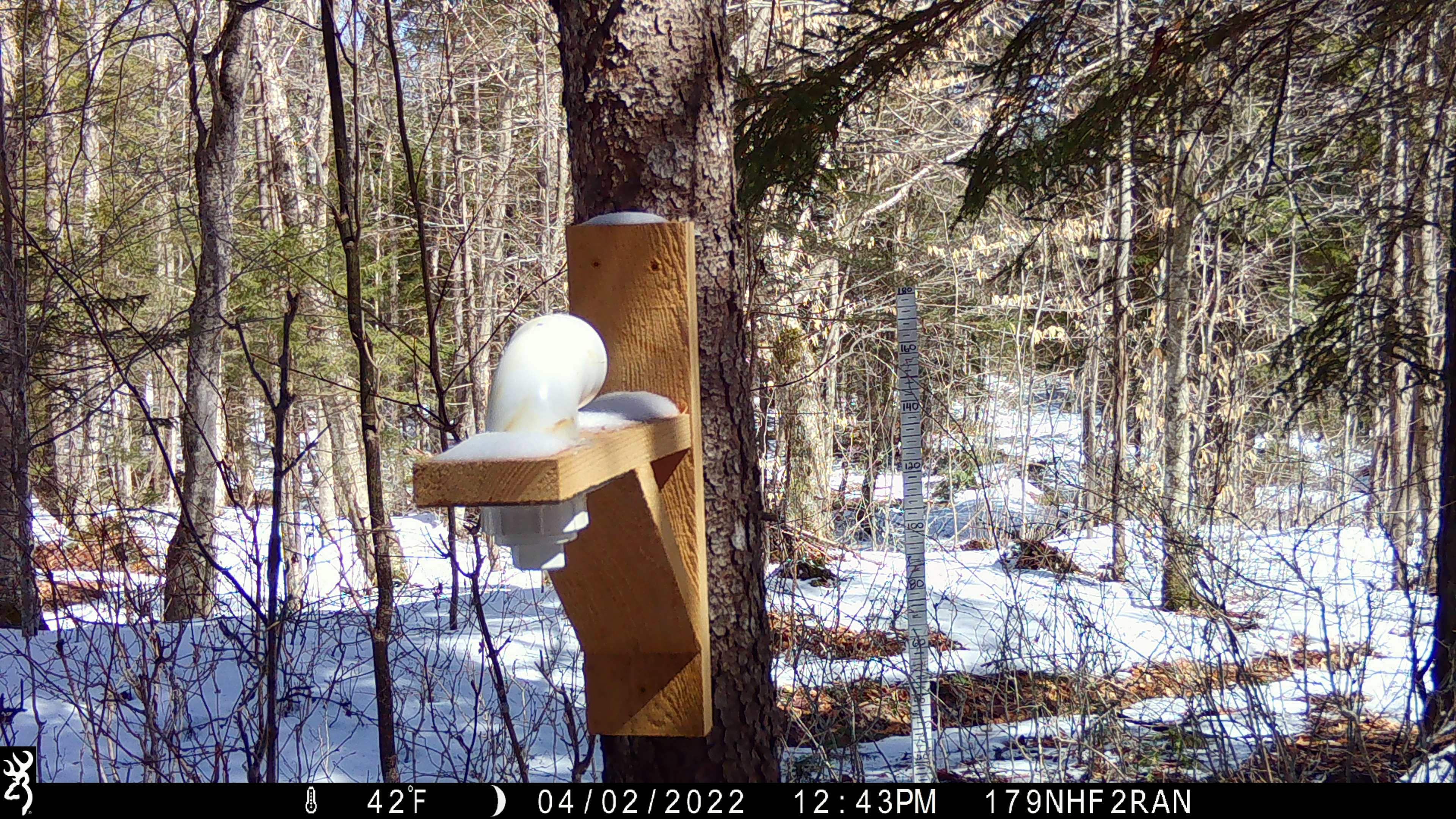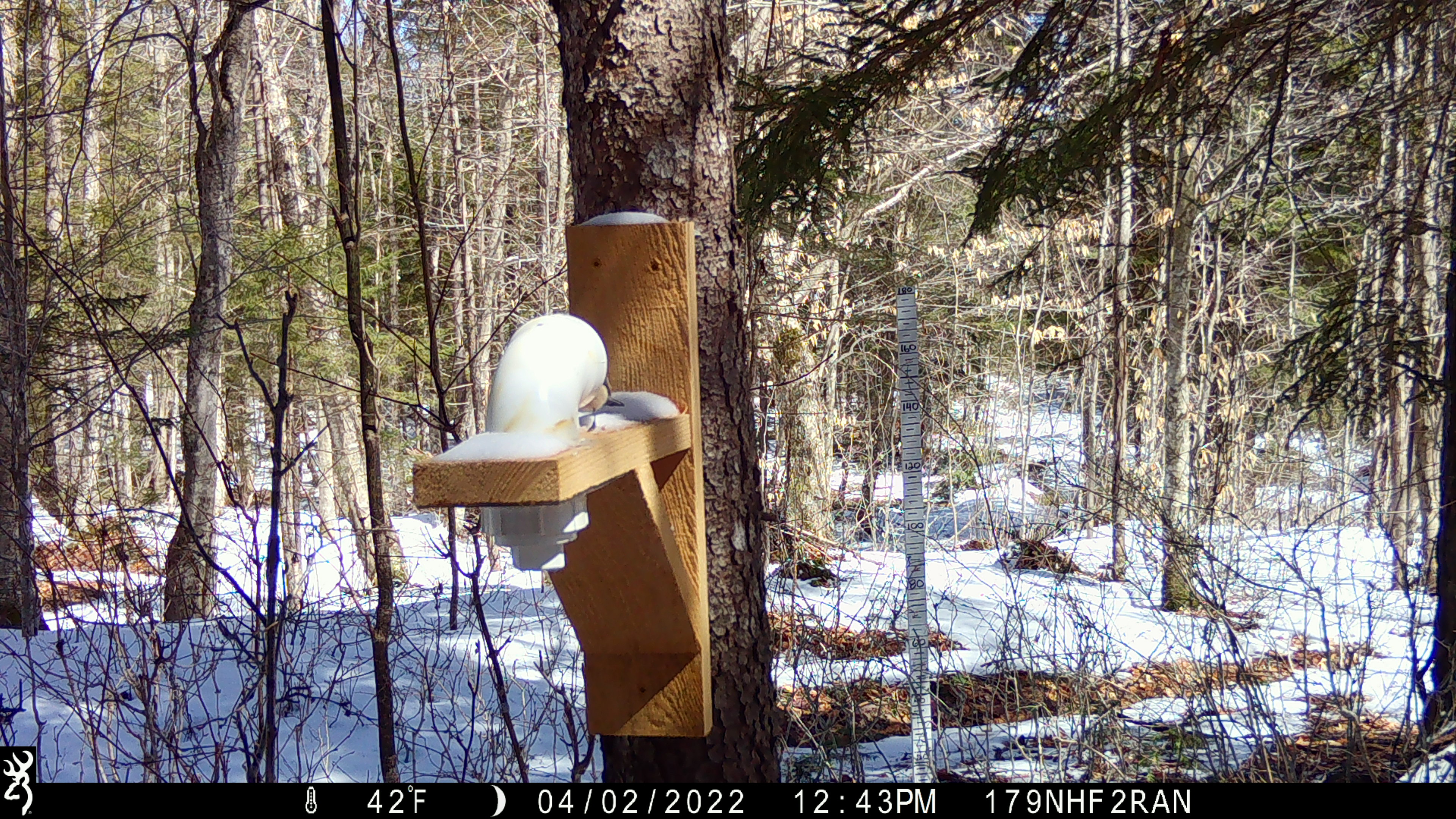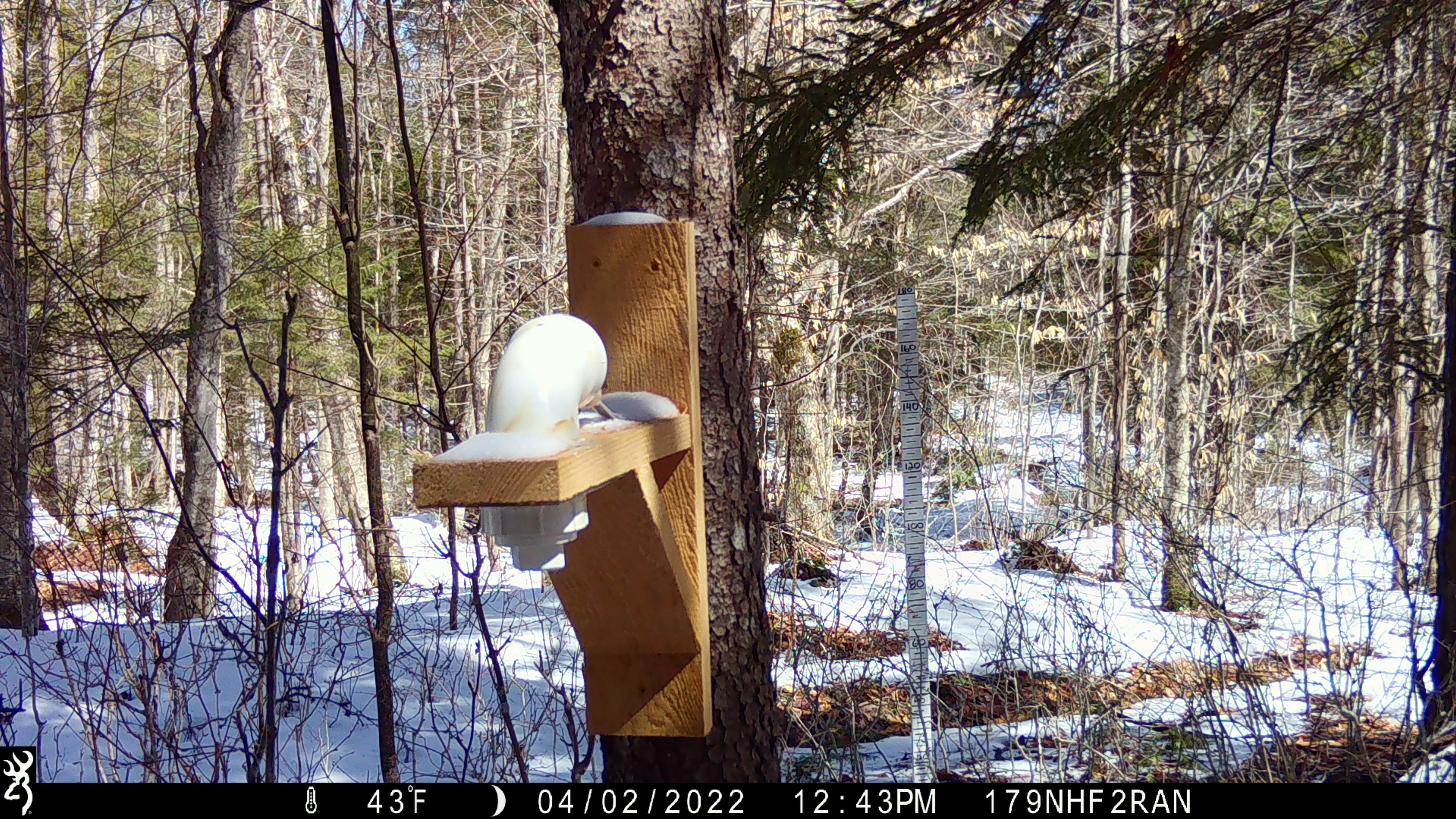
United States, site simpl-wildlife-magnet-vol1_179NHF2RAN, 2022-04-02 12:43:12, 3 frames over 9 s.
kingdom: Animalia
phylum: Chordata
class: Aves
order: Passeriformes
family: Paridae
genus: Poecile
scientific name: Poecile atricapillus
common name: black-capped chickadee